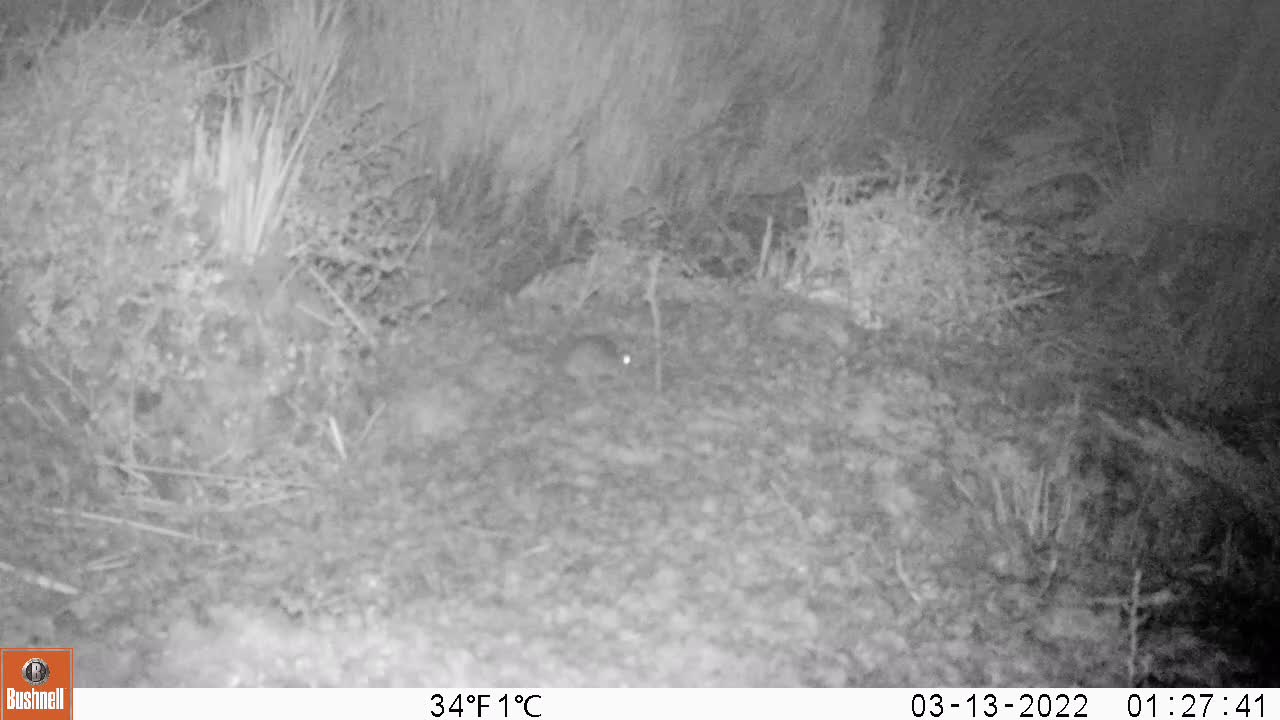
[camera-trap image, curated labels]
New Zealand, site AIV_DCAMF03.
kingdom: Animalia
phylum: Chordata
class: Mammalia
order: Rodentia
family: Muridae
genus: Mus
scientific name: Mus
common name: mouse